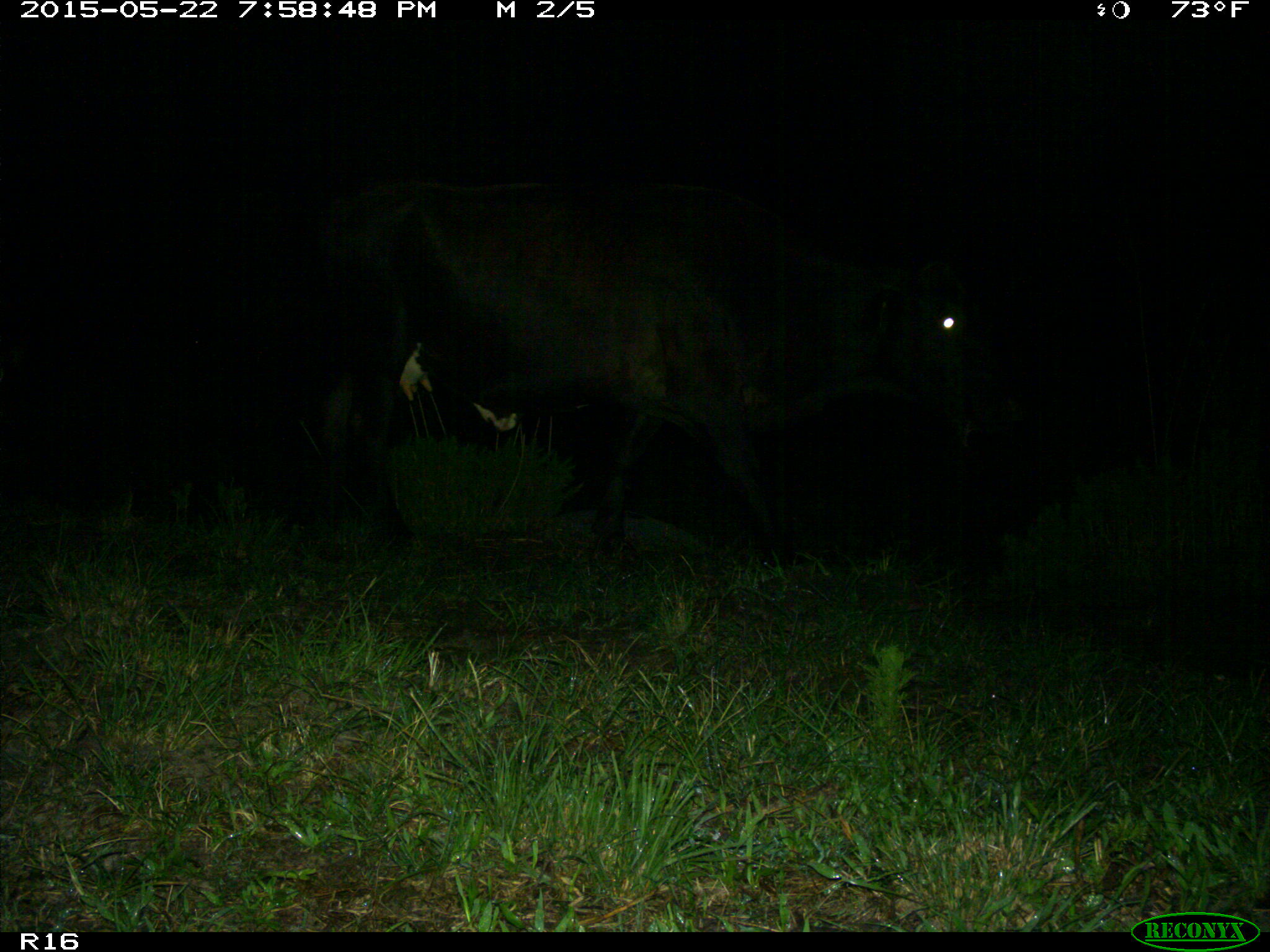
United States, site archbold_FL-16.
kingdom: Animalia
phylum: Chordata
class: Mammalia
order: Artiodactyla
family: Bovidae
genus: Bos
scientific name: Bos taurus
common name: domestic cow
Bos taurus (domestic cow).